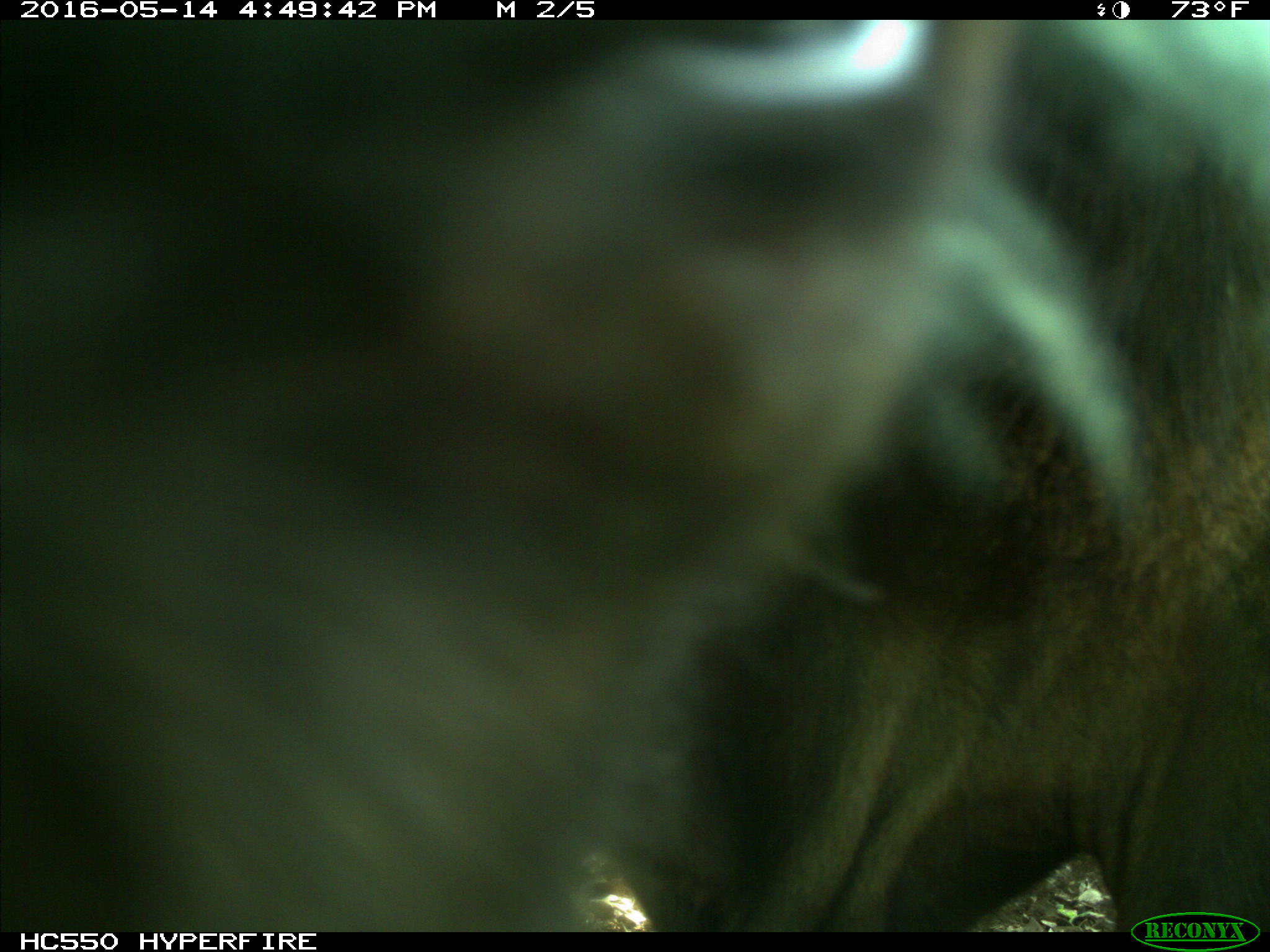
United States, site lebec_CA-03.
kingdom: Animalia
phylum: Chordata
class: Mammalia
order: Artiodactyla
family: Bovidae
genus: Bos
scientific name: Bos taurus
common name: domestic cow